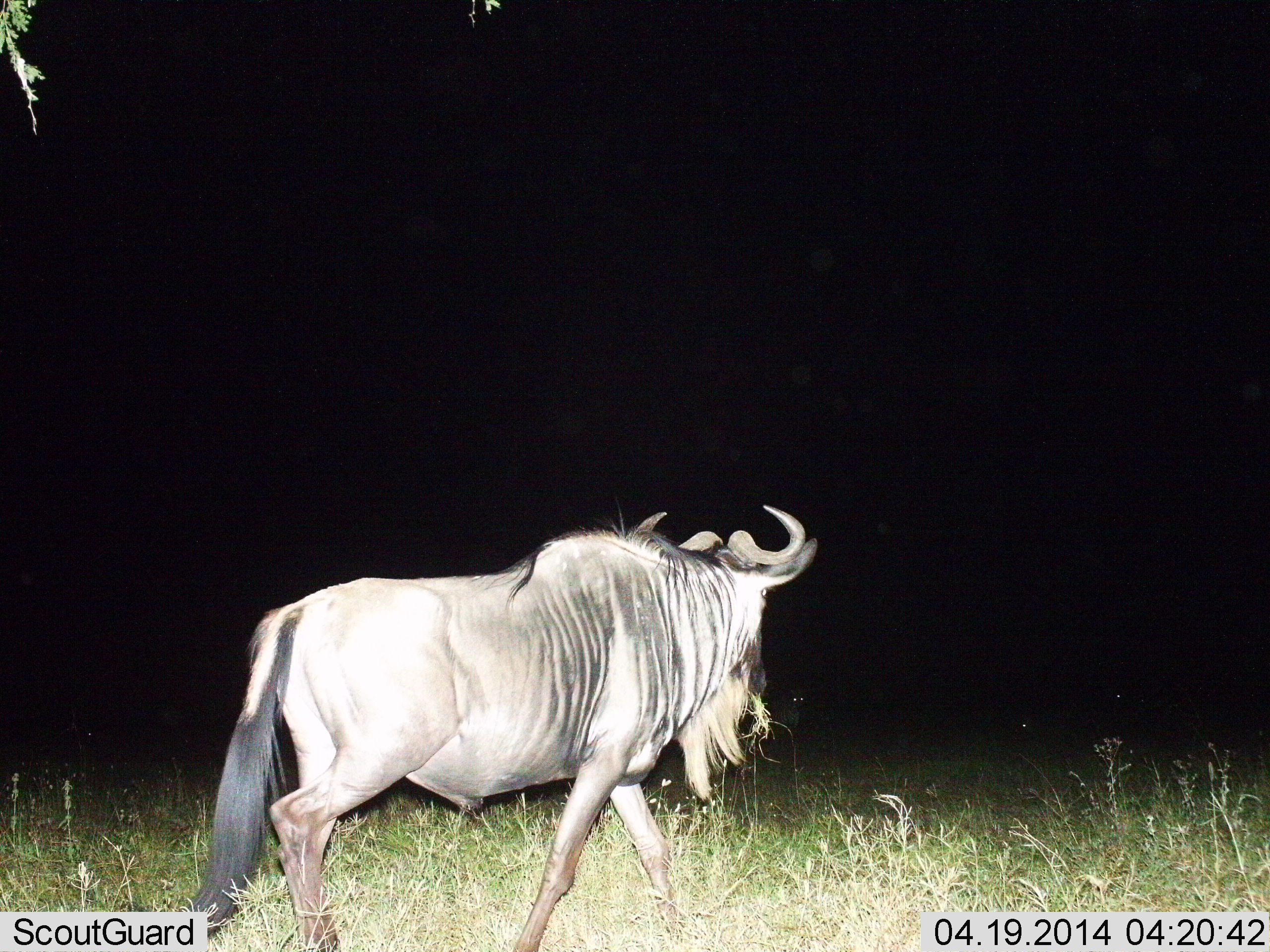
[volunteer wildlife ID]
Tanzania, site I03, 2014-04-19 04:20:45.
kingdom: Animalia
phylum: Chordata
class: Mammalia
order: Artiodactyla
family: Bovidae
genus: Connochaetes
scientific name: Connochaetes taurinus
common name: blue wildebeest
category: wildebeest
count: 1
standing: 30%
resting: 10%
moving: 70%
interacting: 0%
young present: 0%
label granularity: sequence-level